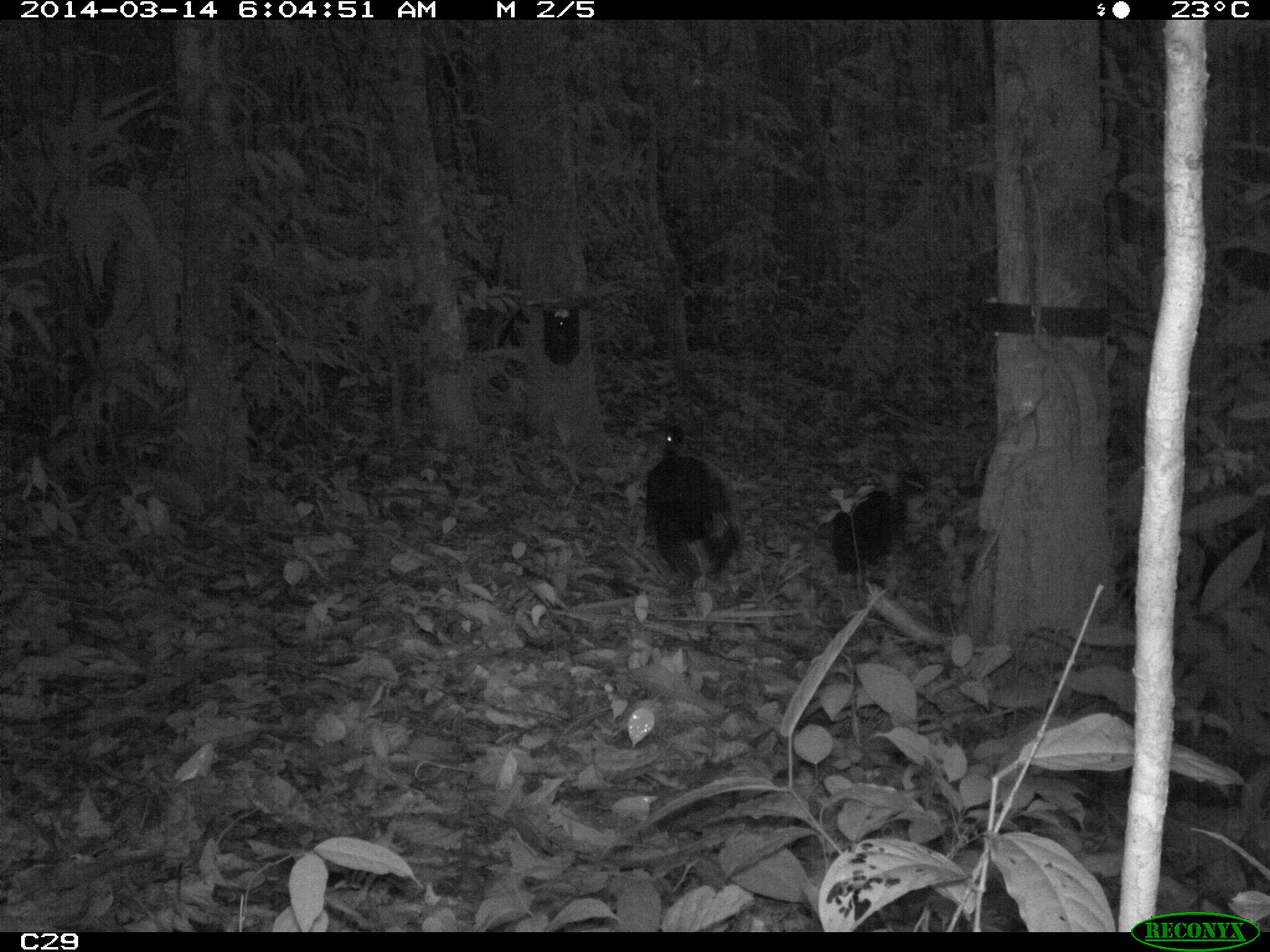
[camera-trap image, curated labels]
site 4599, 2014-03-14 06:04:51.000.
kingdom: Animalia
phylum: Chordata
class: Aves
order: Gruiformes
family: Psophiidae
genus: Psophia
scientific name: Psophia crepitans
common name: gray-winged trumpeter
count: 3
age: adult